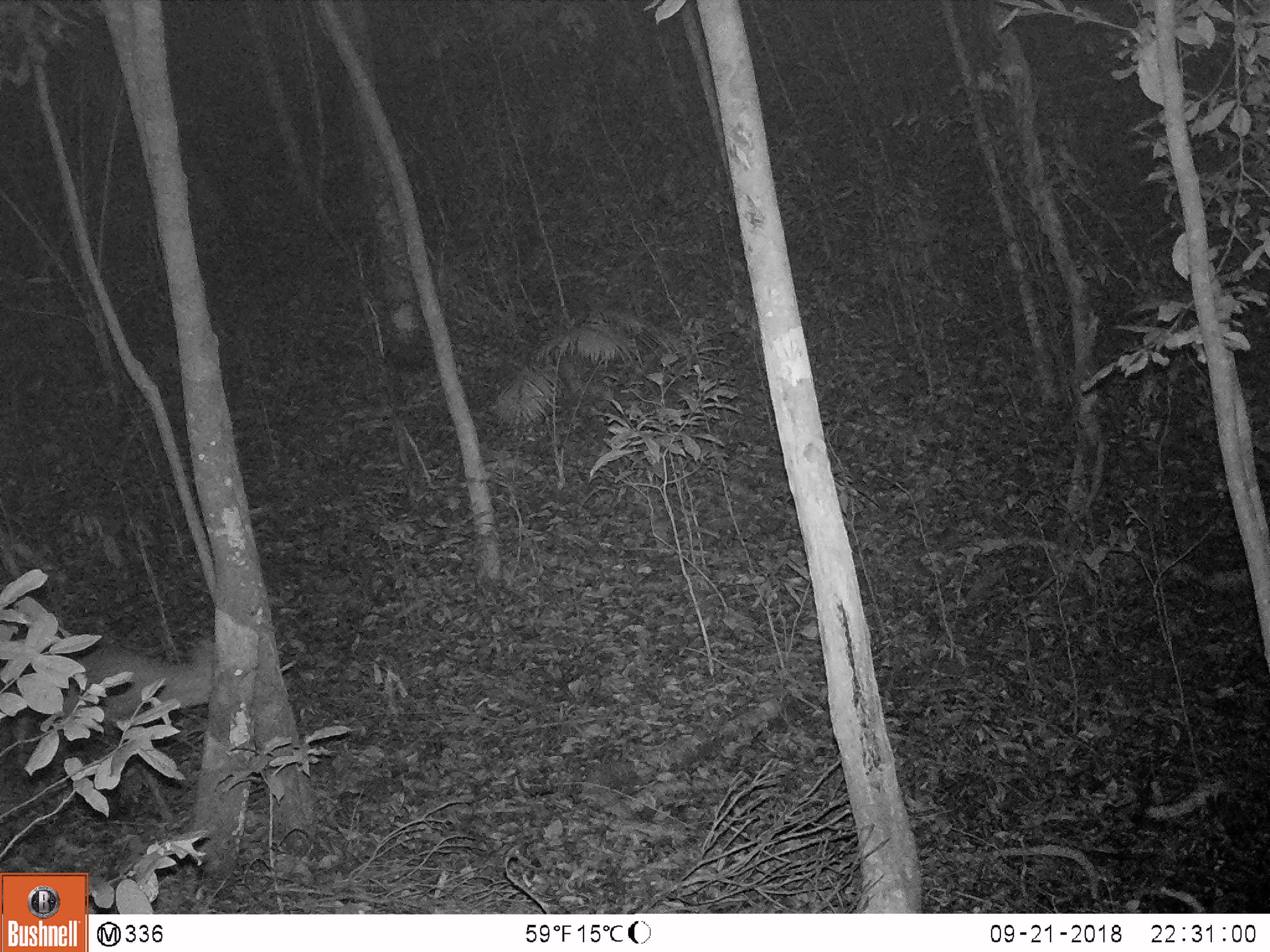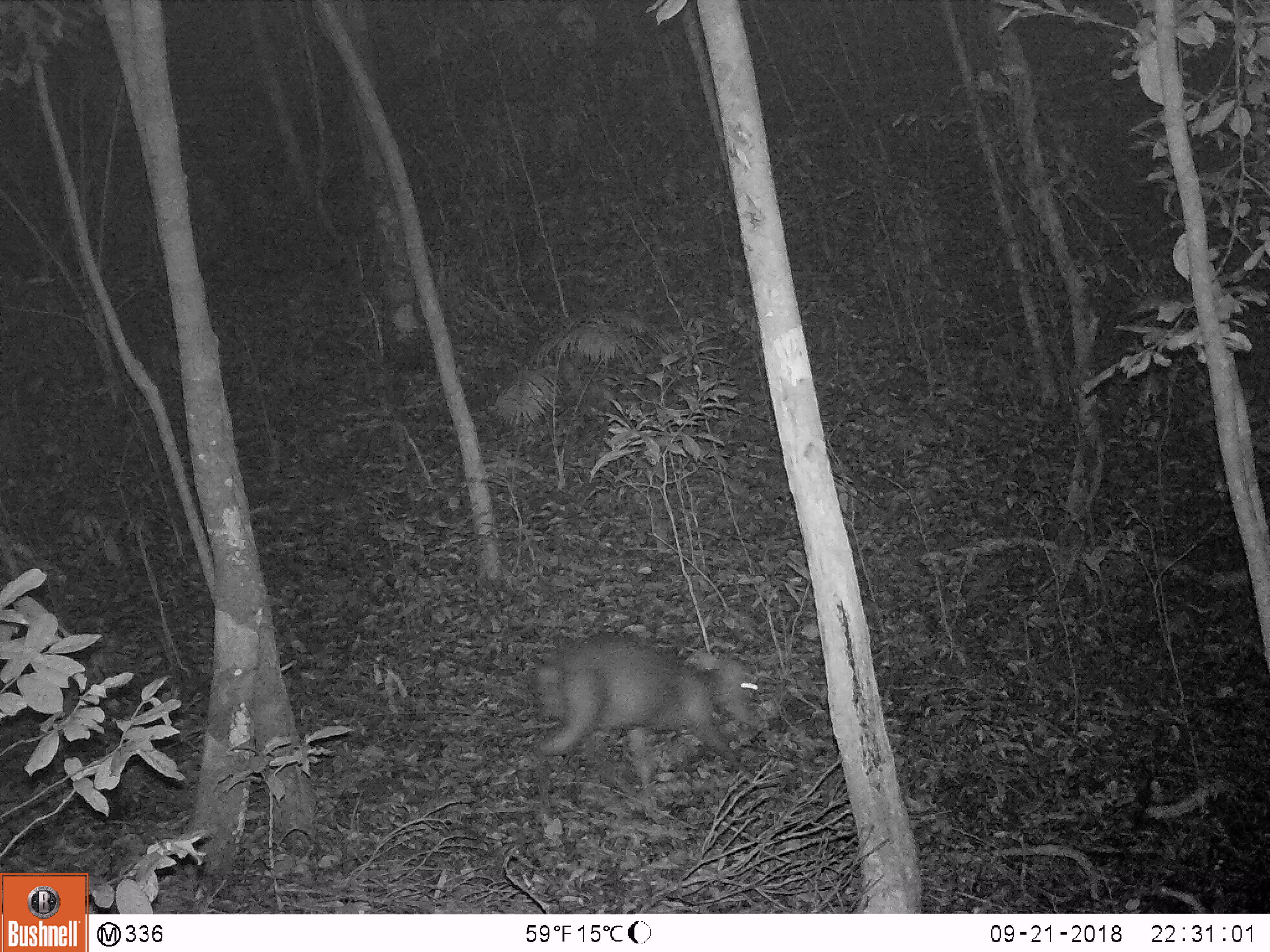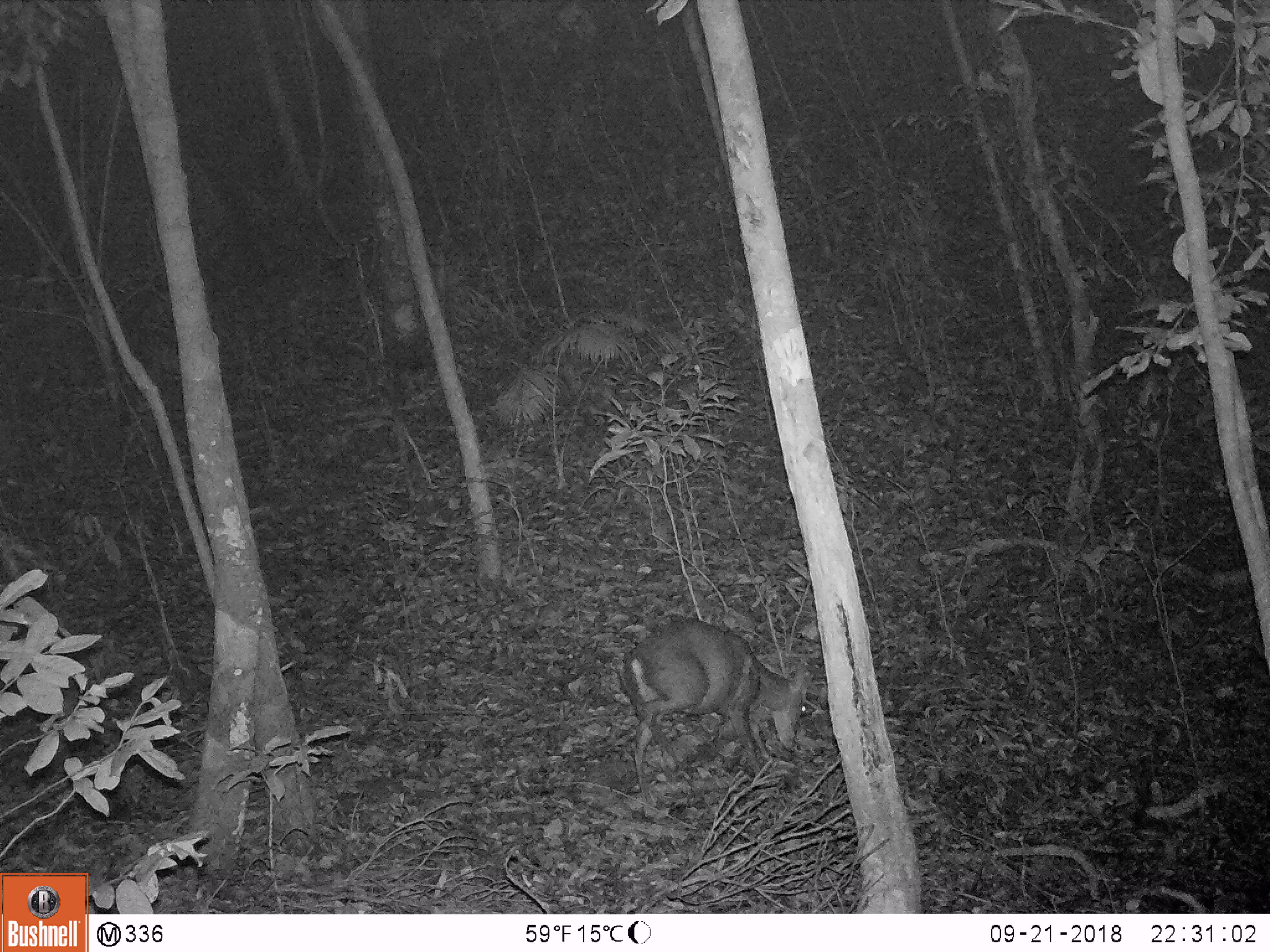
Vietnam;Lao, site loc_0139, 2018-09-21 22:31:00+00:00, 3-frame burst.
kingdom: Animalia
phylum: Chordata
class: Mammalia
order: Artiodactyla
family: Cervidae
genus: Muntiacus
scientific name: Muntiacus rooseveltorum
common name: roosevelt's muntjac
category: roosevelts muntjac group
Roosevelts muntjac group (roosevelt's muntjac) (Muntiacus rooseveltorum). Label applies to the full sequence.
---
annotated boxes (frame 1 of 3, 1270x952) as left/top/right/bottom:
roosevelts muntjac group: 32/634/213/824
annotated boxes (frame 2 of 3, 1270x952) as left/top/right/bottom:
roosevelts muntjac group: 531/631/763/816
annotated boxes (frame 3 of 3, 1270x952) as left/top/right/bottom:
roosevelts muntjac group: 615/615/815/795